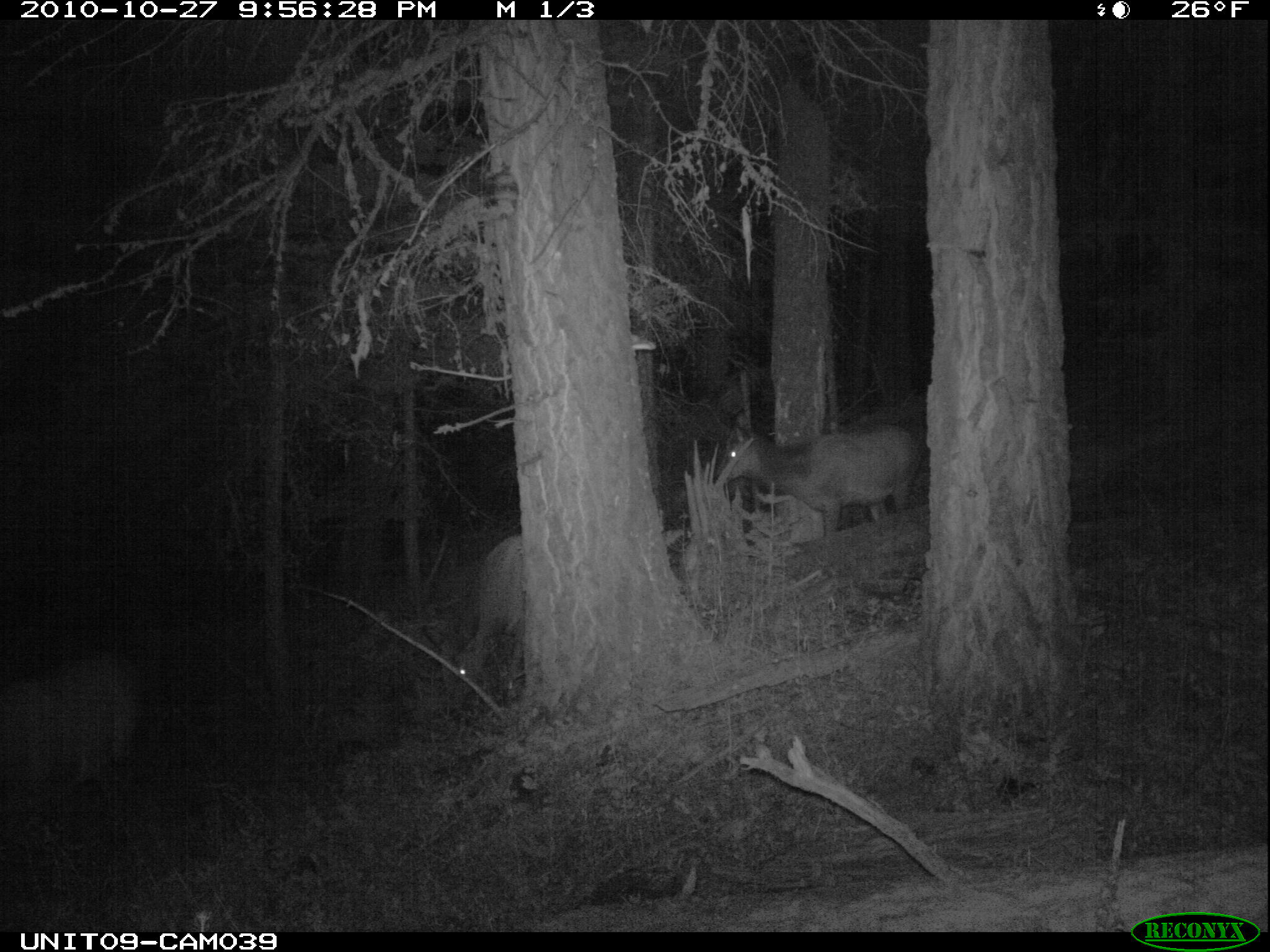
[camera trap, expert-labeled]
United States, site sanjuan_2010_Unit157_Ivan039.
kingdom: Animalia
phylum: Chordata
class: Mammalia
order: Artiodactyla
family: Cervidae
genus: Cervus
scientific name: Cervus elaphus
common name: red deer